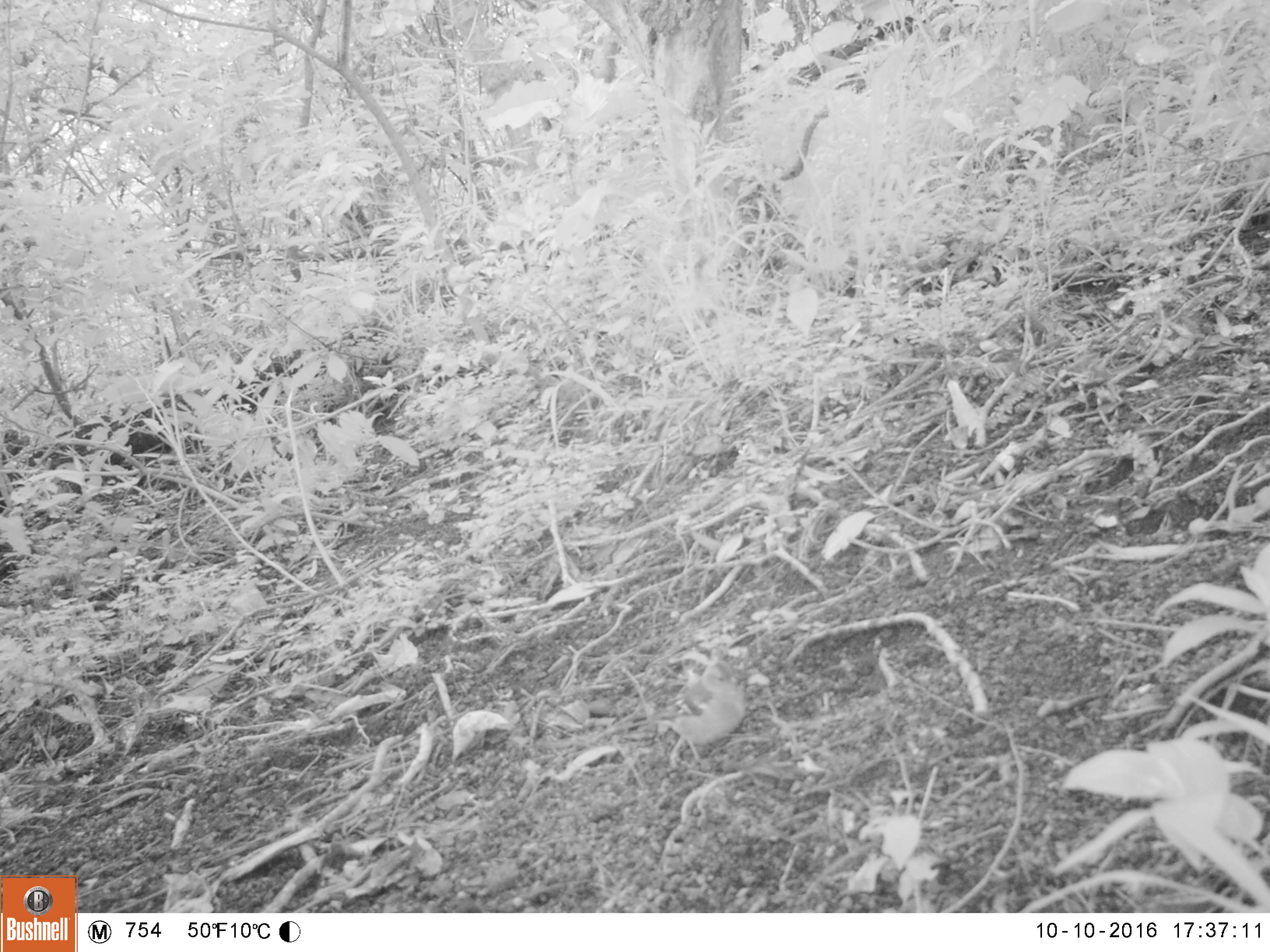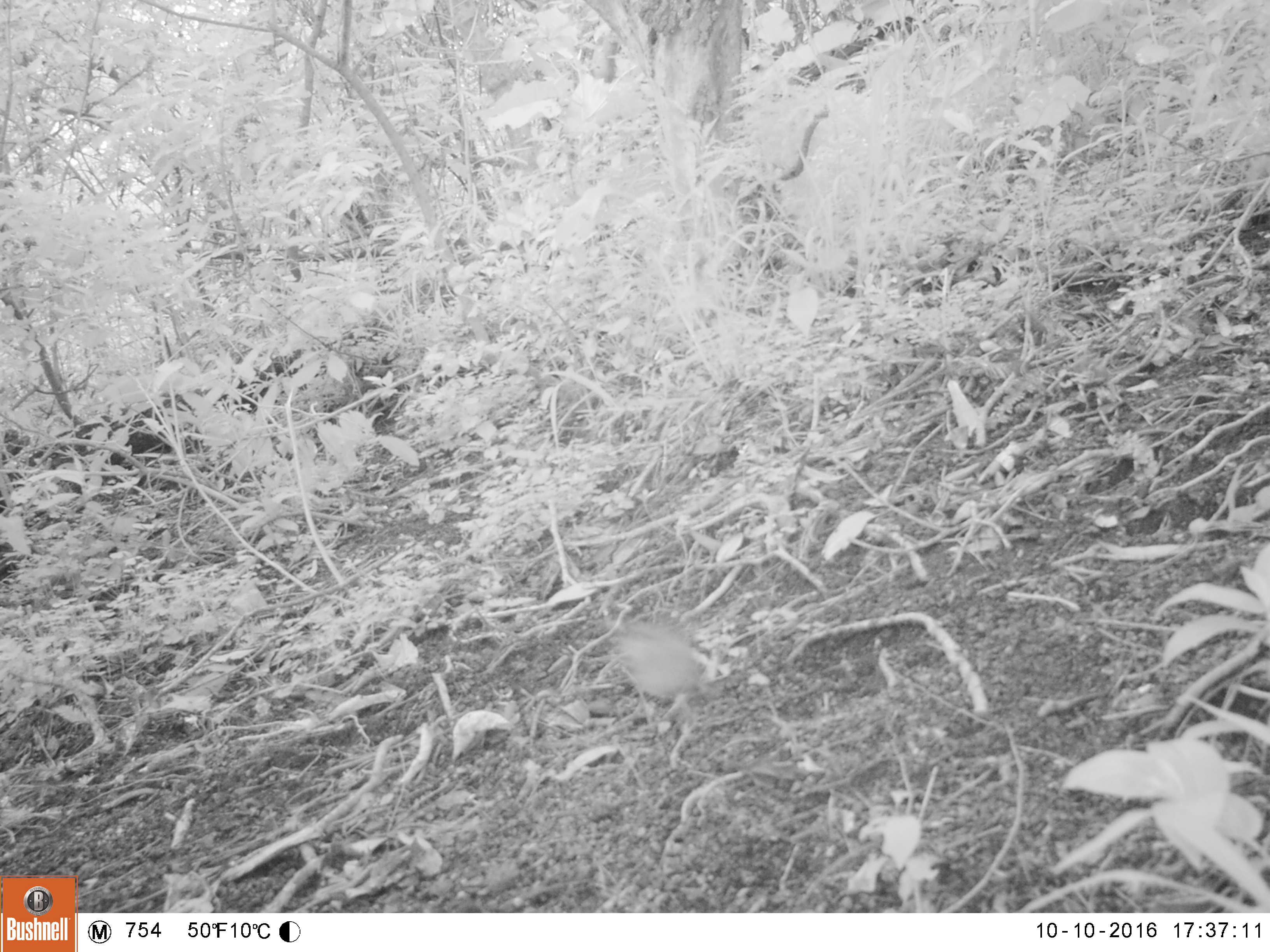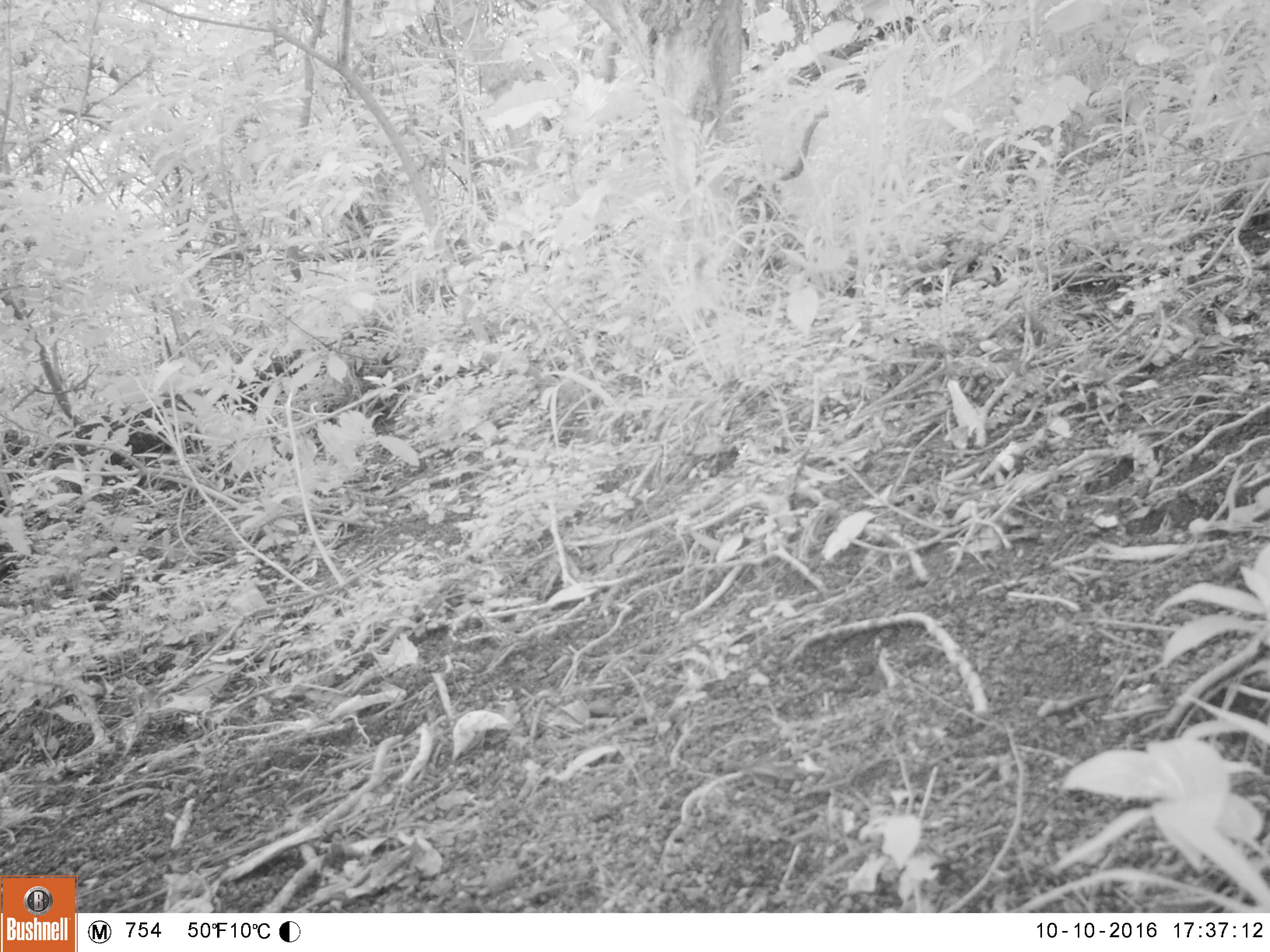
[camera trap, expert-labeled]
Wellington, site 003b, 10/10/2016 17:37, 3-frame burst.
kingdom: Animalia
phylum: Chordata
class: Aves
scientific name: Aves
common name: bird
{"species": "bird (Aves)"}